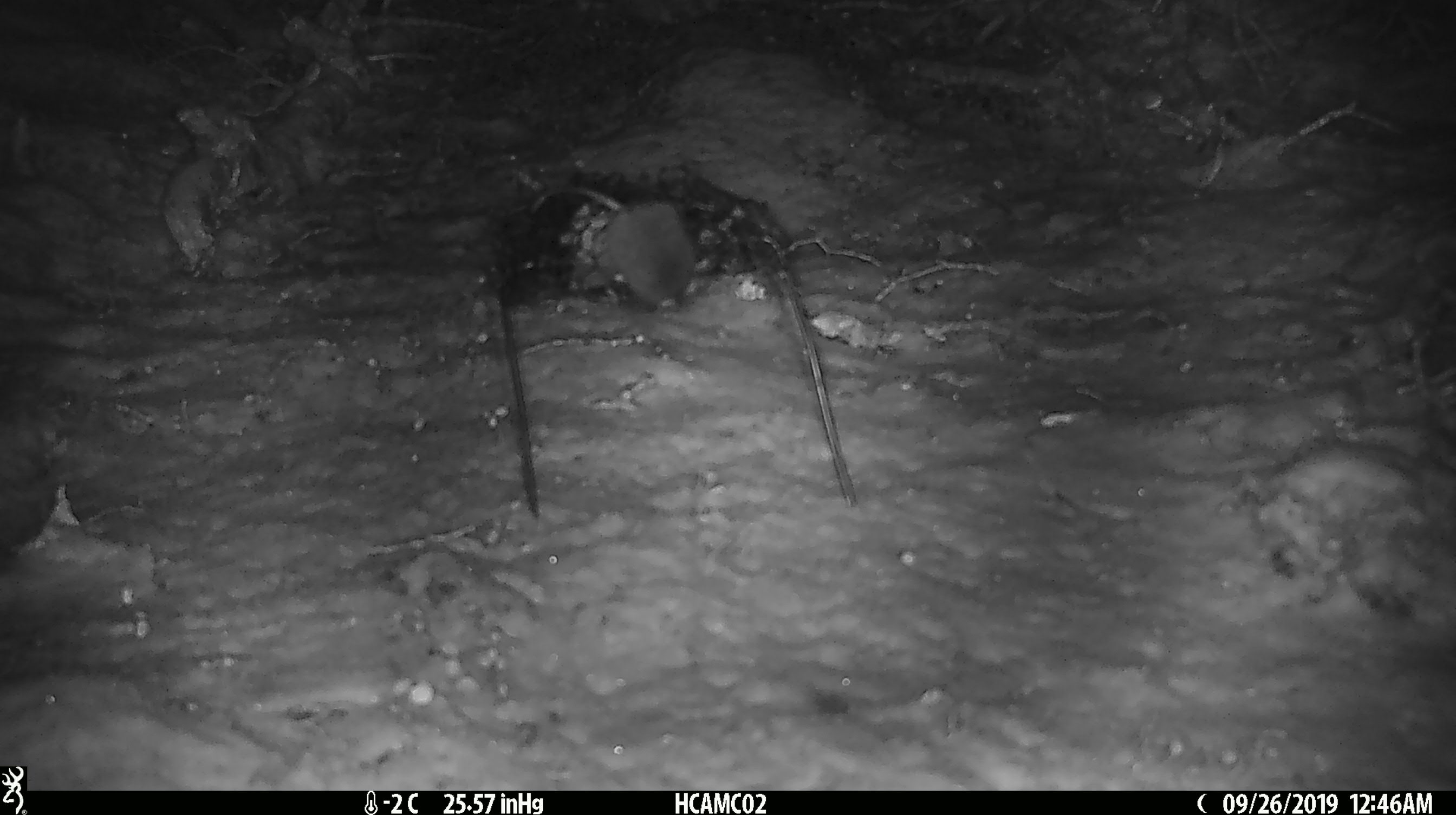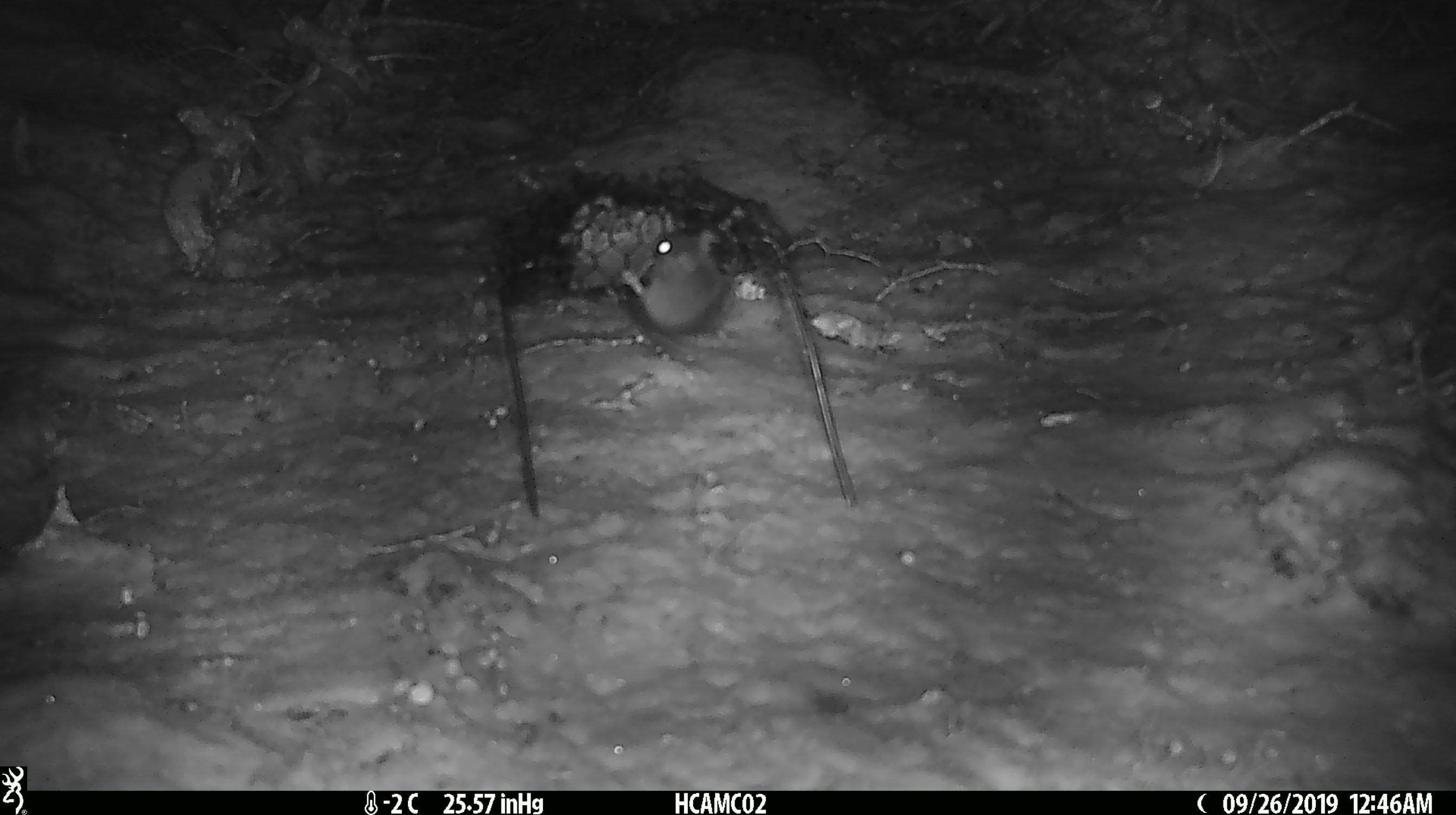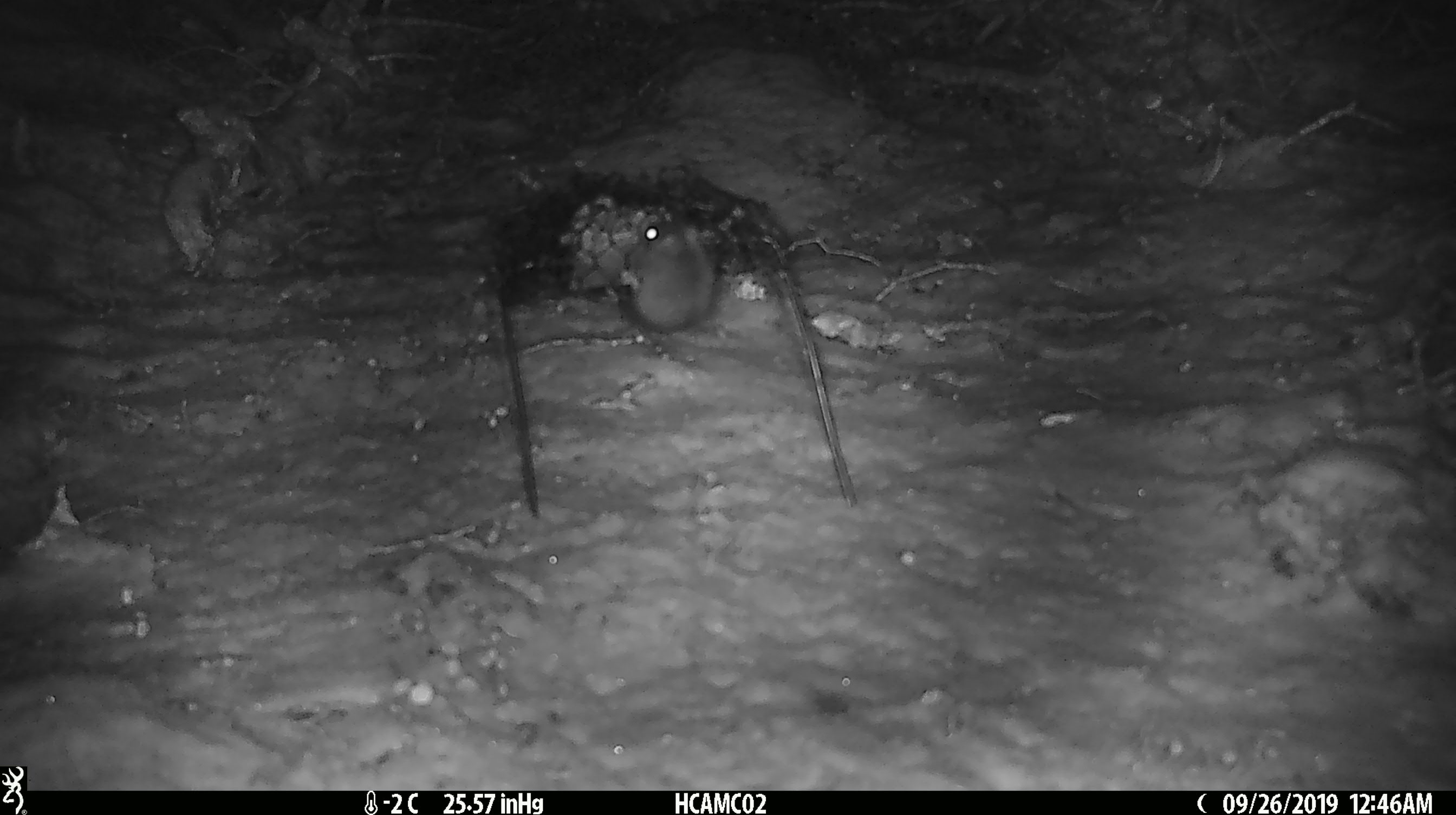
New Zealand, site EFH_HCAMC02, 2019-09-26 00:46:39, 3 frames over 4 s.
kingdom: Animalia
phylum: Chordata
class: Mammalia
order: Rodentia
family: Muridae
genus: Mus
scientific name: Mus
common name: mouse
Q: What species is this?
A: Mouse (Mus).